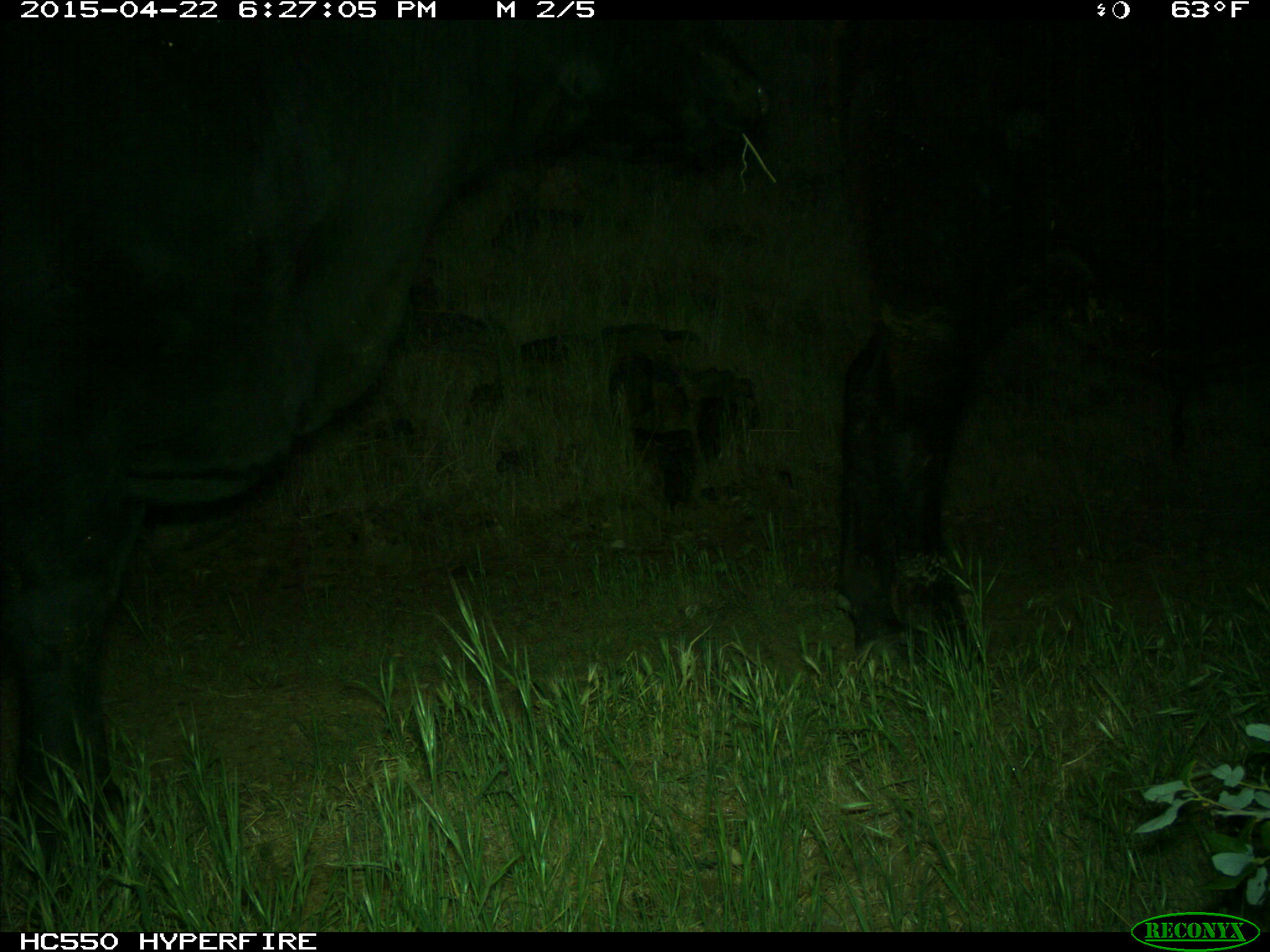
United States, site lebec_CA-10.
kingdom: Animalia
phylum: Chordata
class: Mammalia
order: Artiodactyla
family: Bovidae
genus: Bos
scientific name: Bos taurus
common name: domestic cow